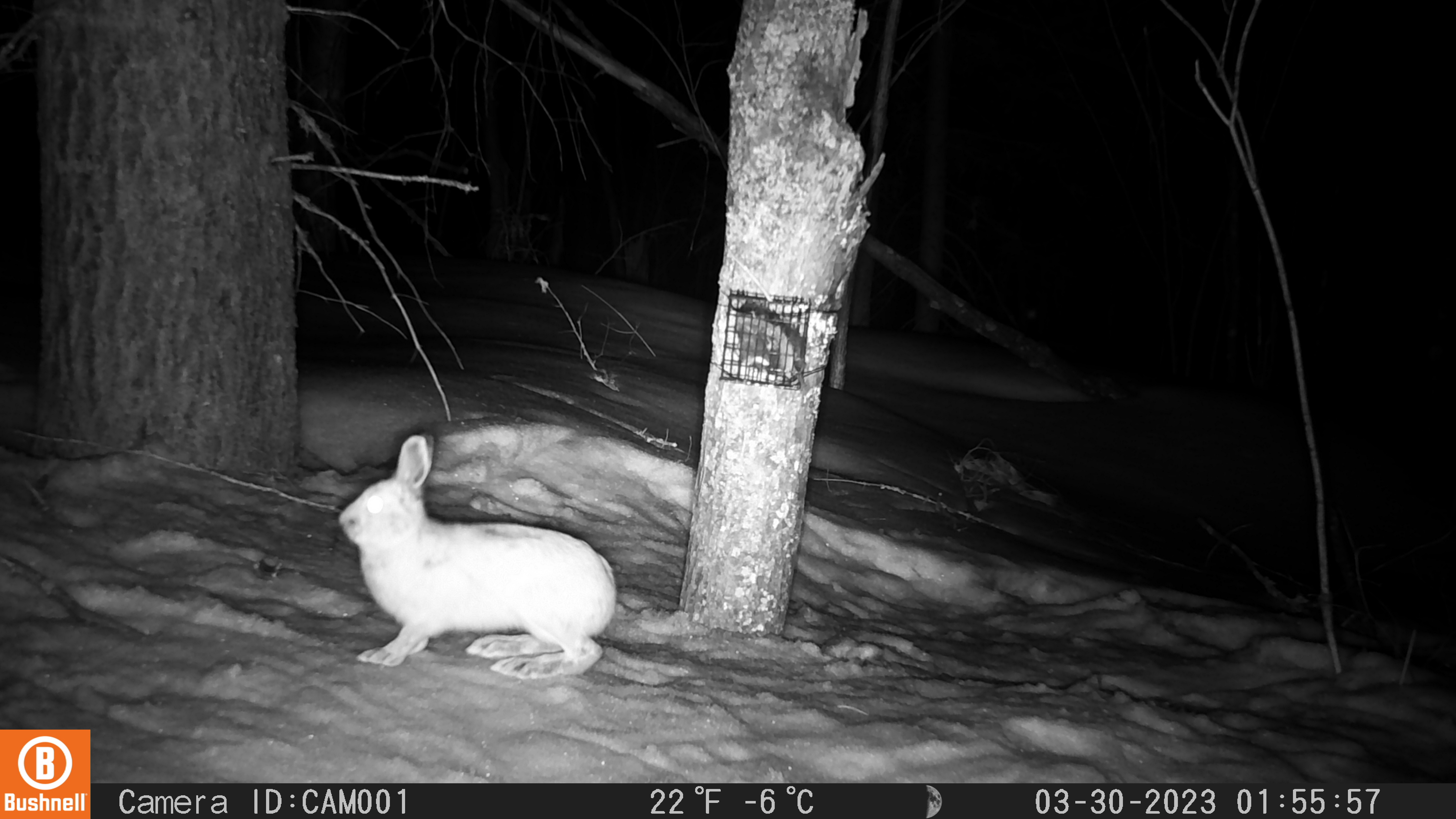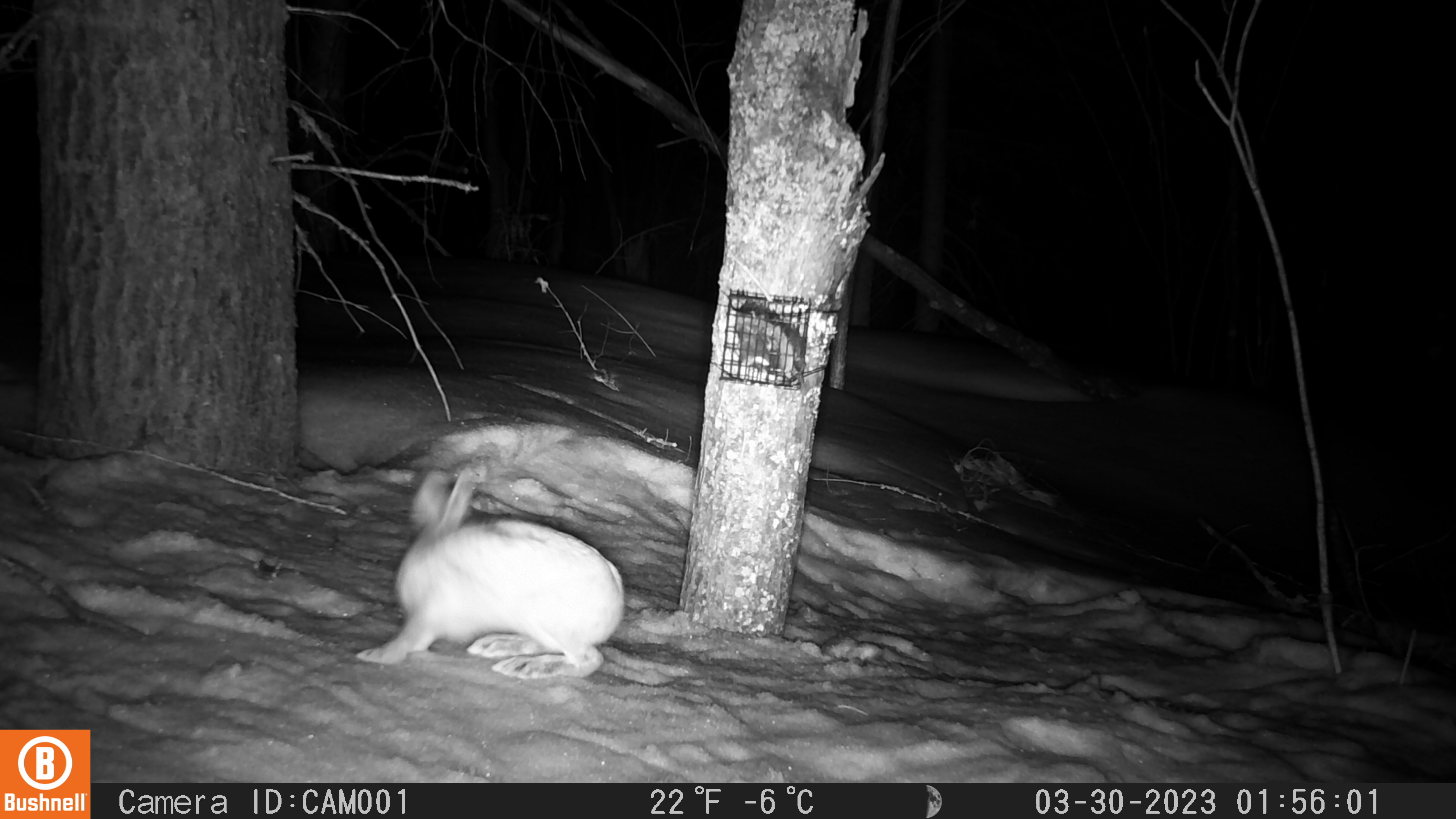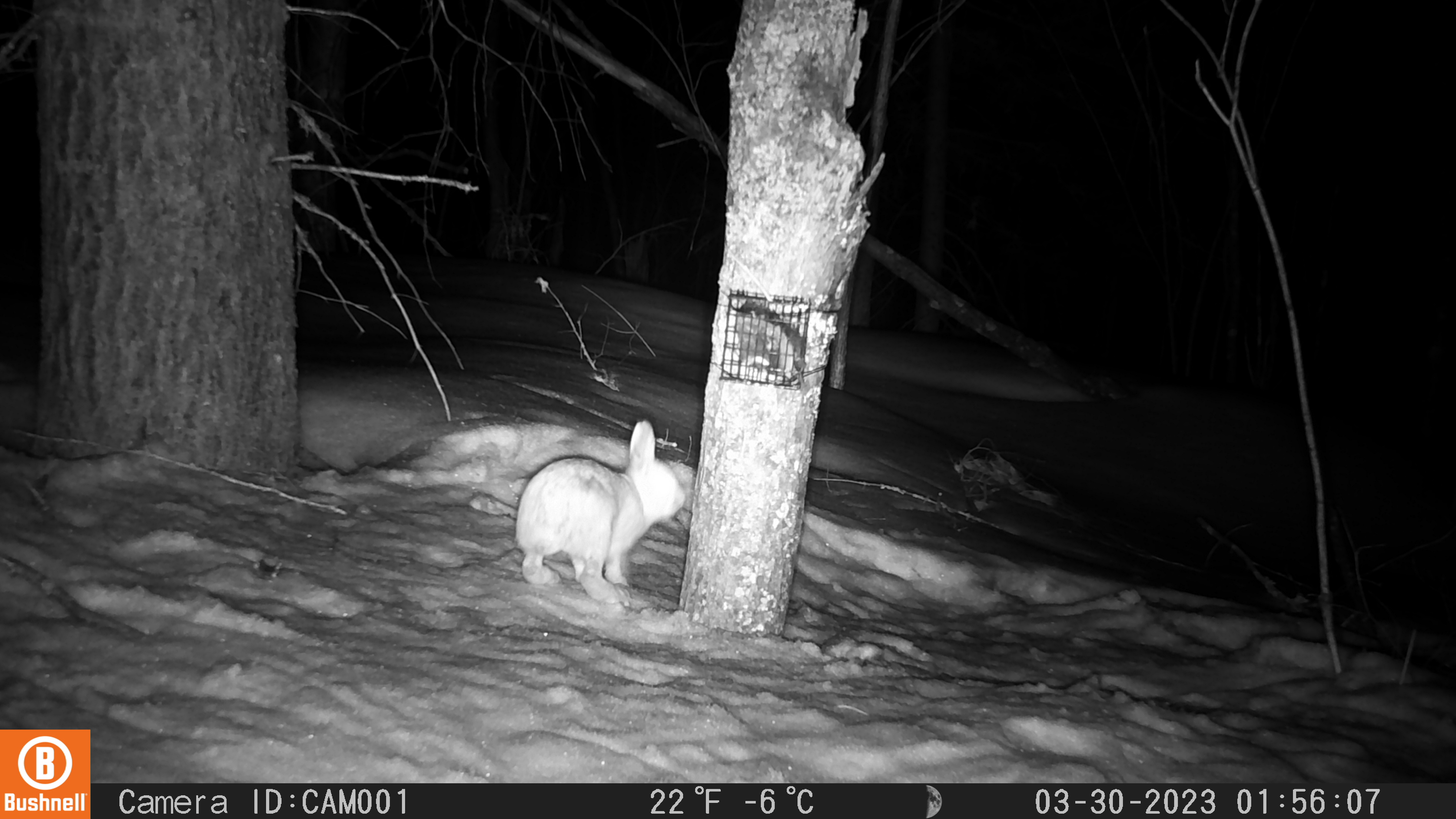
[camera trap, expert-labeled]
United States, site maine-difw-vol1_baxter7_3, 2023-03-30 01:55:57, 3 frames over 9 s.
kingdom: Animalia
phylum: Chordata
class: Mammalia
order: Lagomorpha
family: Leporidae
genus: Lepus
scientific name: Lepus americanus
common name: snowshoe hare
Snowshoe hare (Lepus americanus).